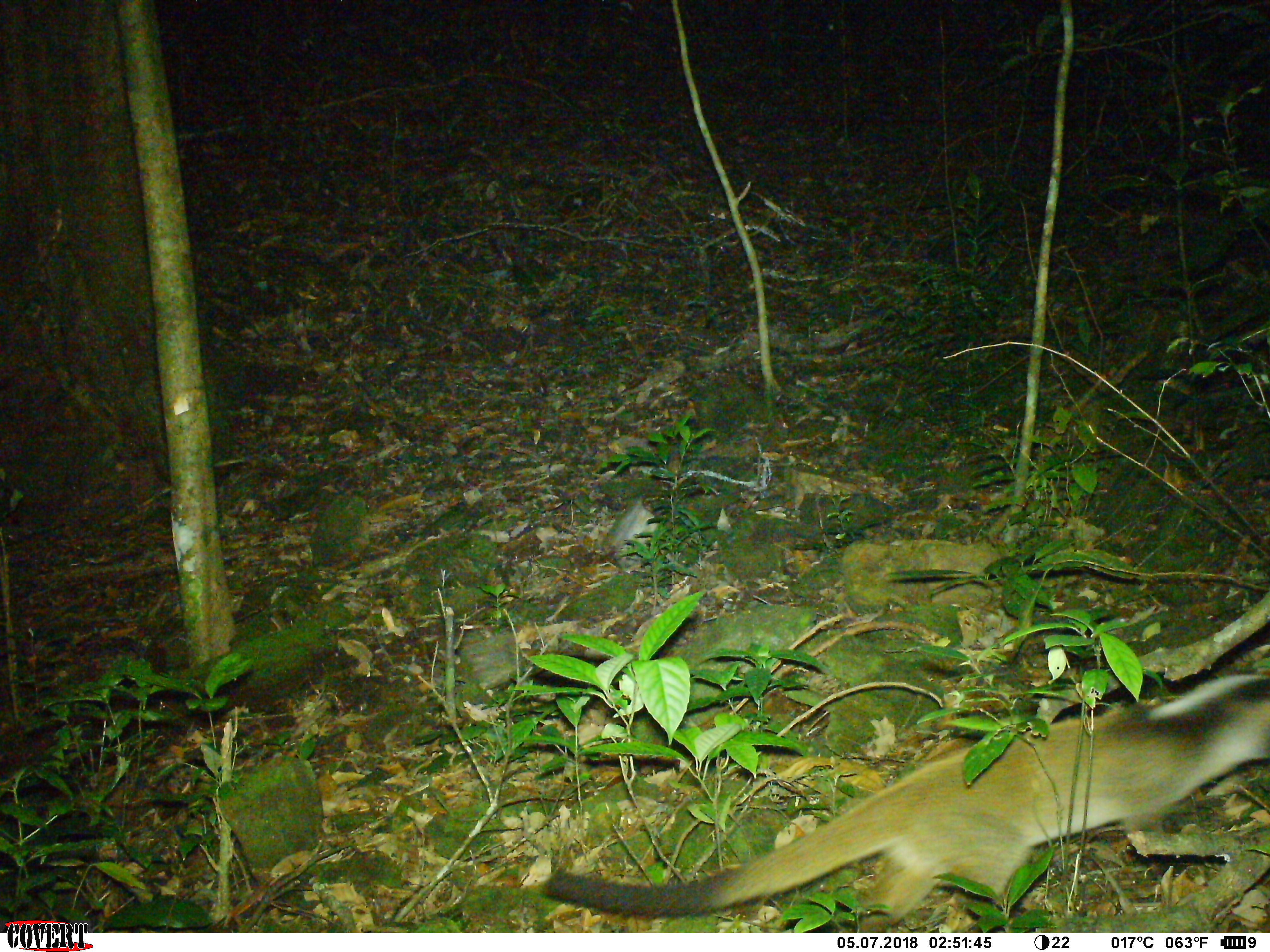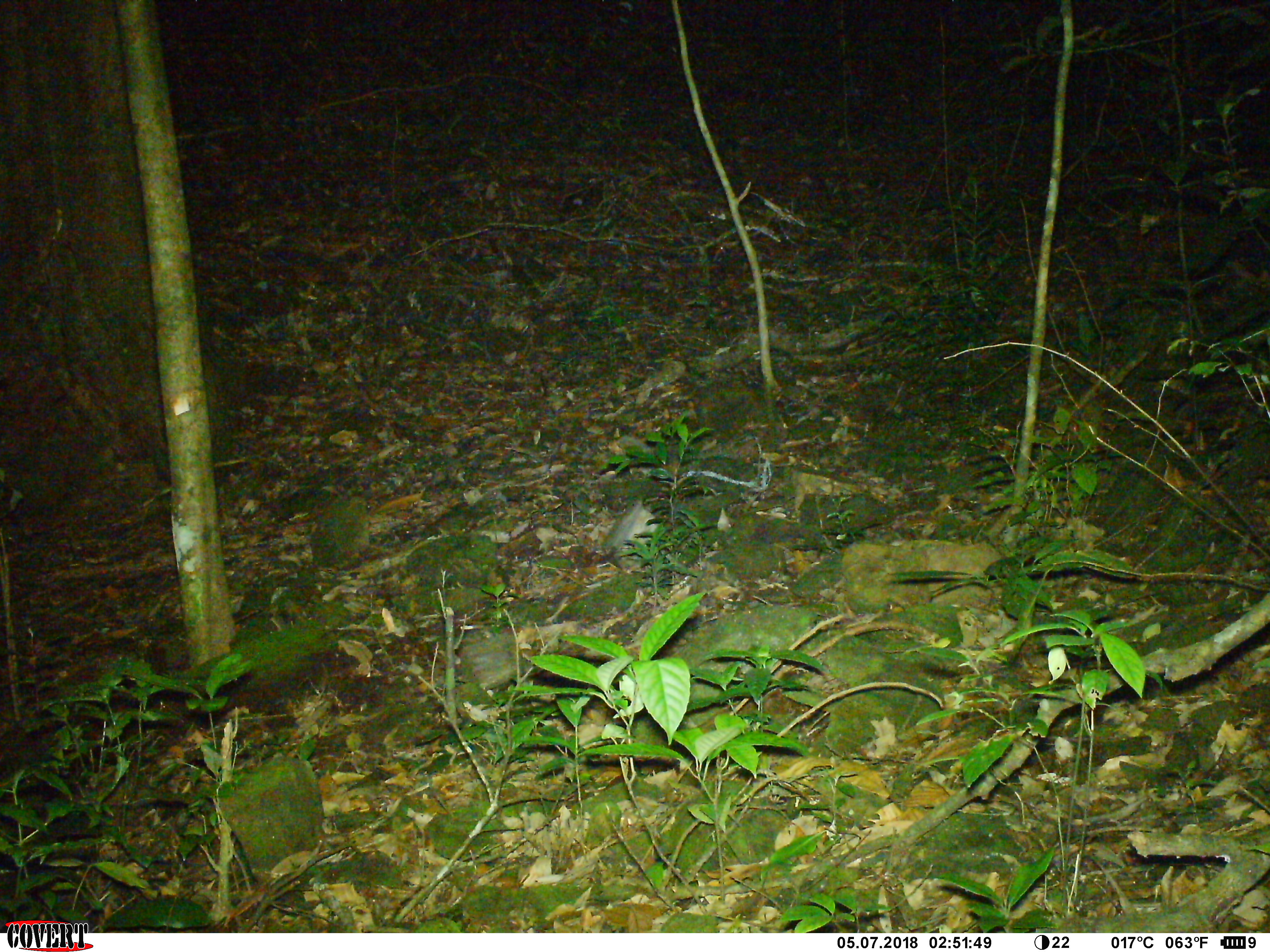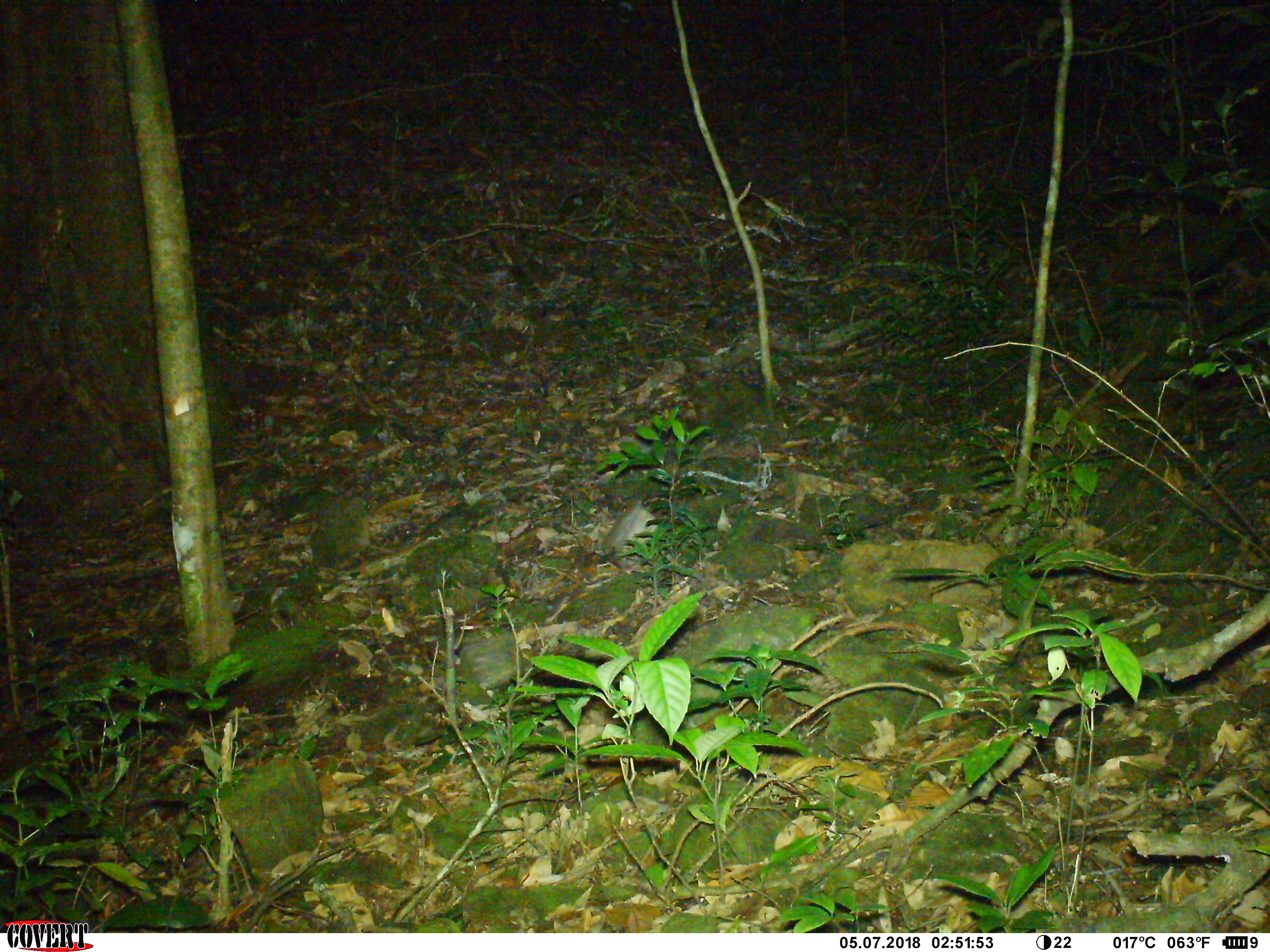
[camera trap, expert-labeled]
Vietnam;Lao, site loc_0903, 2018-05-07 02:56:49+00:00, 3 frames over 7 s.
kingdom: Animalia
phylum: Chordata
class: Mammalia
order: Carnivora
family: Viverridae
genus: Paguma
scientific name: Paguma larvata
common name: masked palm civet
Masked palm civet (Paguma larvata). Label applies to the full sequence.